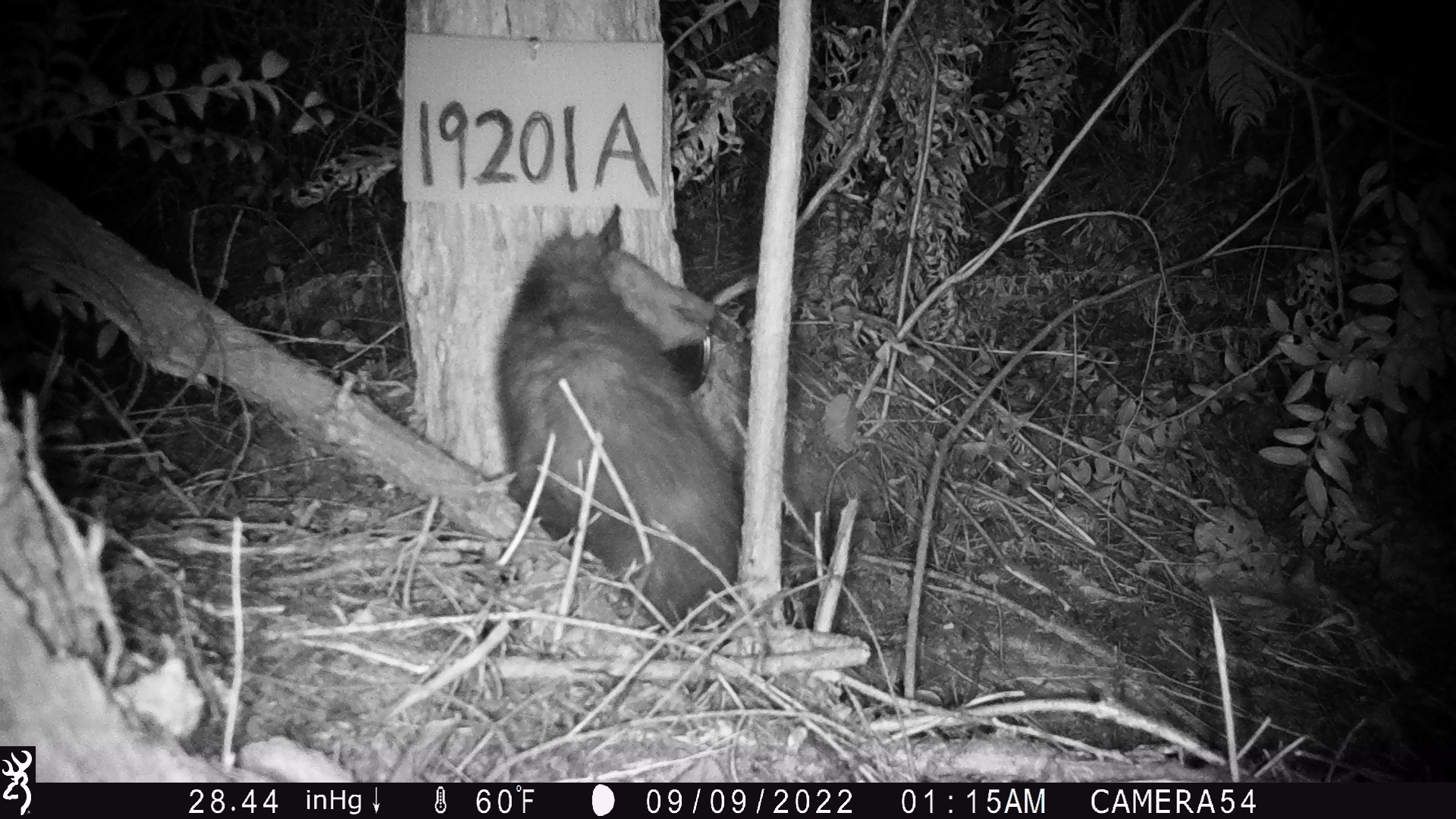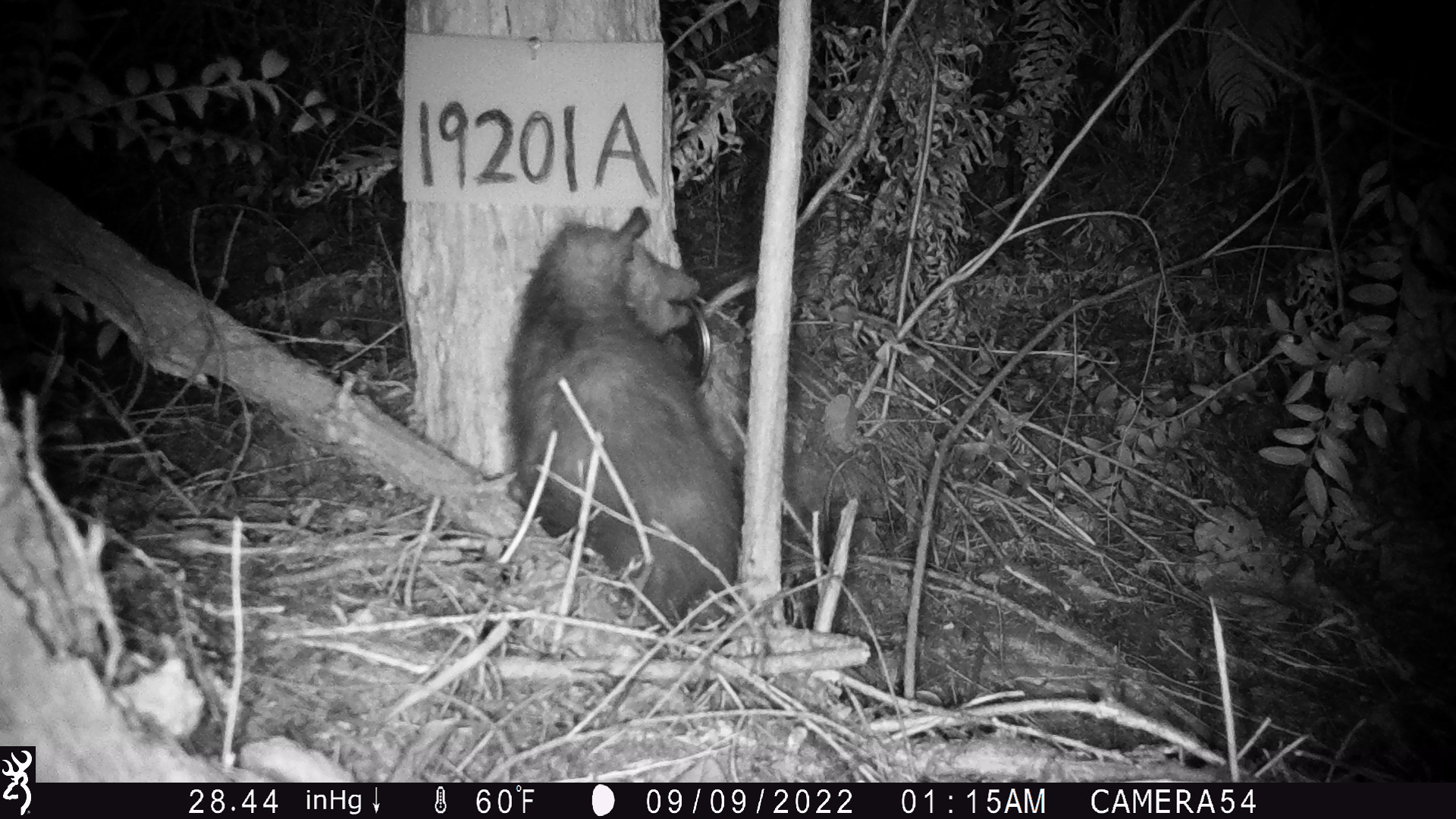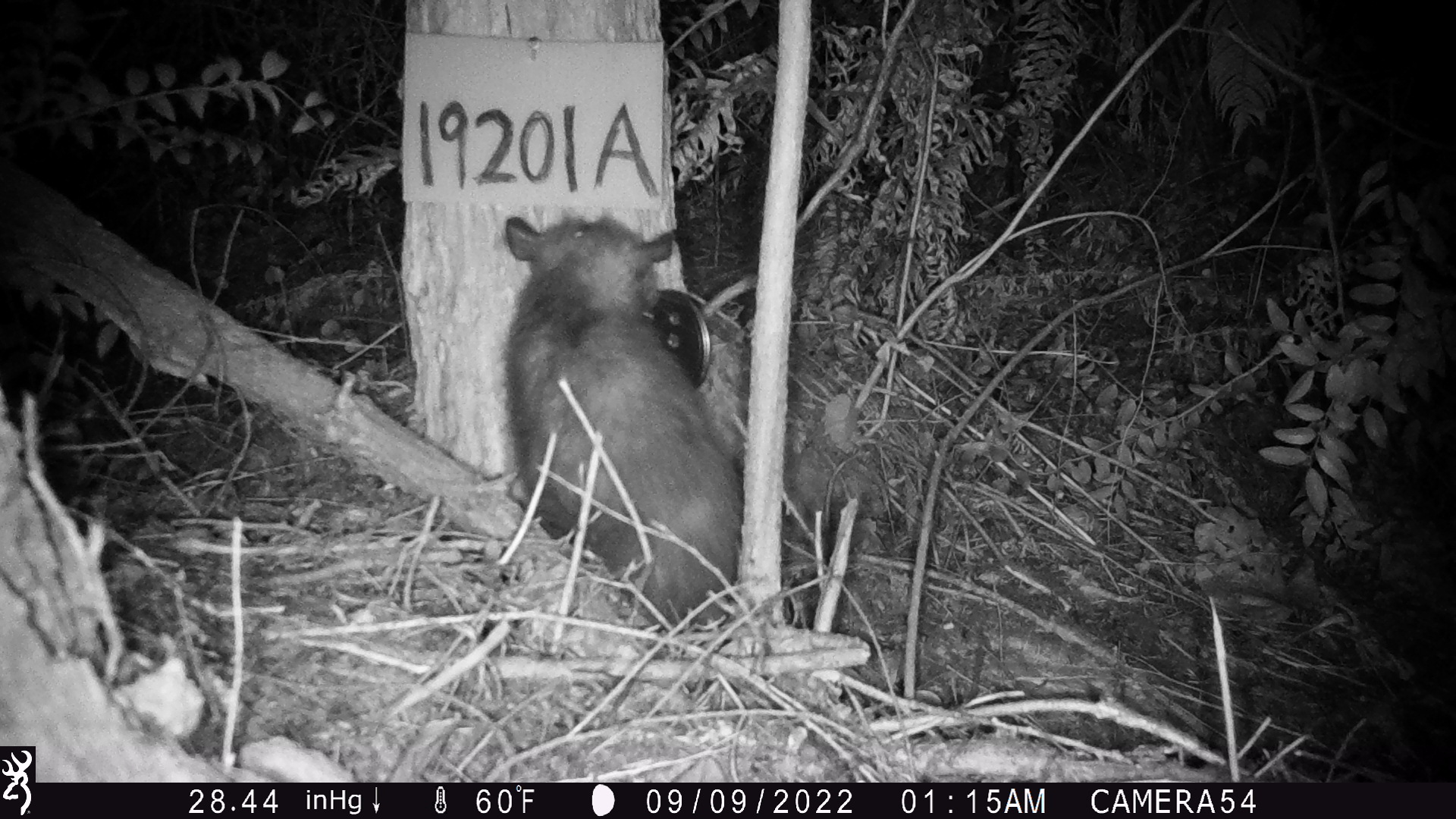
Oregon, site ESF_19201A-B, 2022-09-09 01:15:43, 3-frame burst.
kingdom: Animalia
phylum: Chordata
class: Mammalia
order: Didelphimorphia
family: Didelphidae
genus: Didelphis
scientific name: Didelphis virginiana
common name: virginia opossum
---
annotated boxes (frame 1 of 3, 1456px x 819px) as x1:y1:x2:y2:
virginia opossum: 476:205:766:655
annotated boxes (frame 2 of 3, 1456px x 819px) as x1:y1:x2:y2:
virginia opossum: 484:202:758:638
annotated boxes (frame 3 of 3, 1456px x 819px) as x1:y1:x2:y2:
virginia opossum: 439:180:765:661